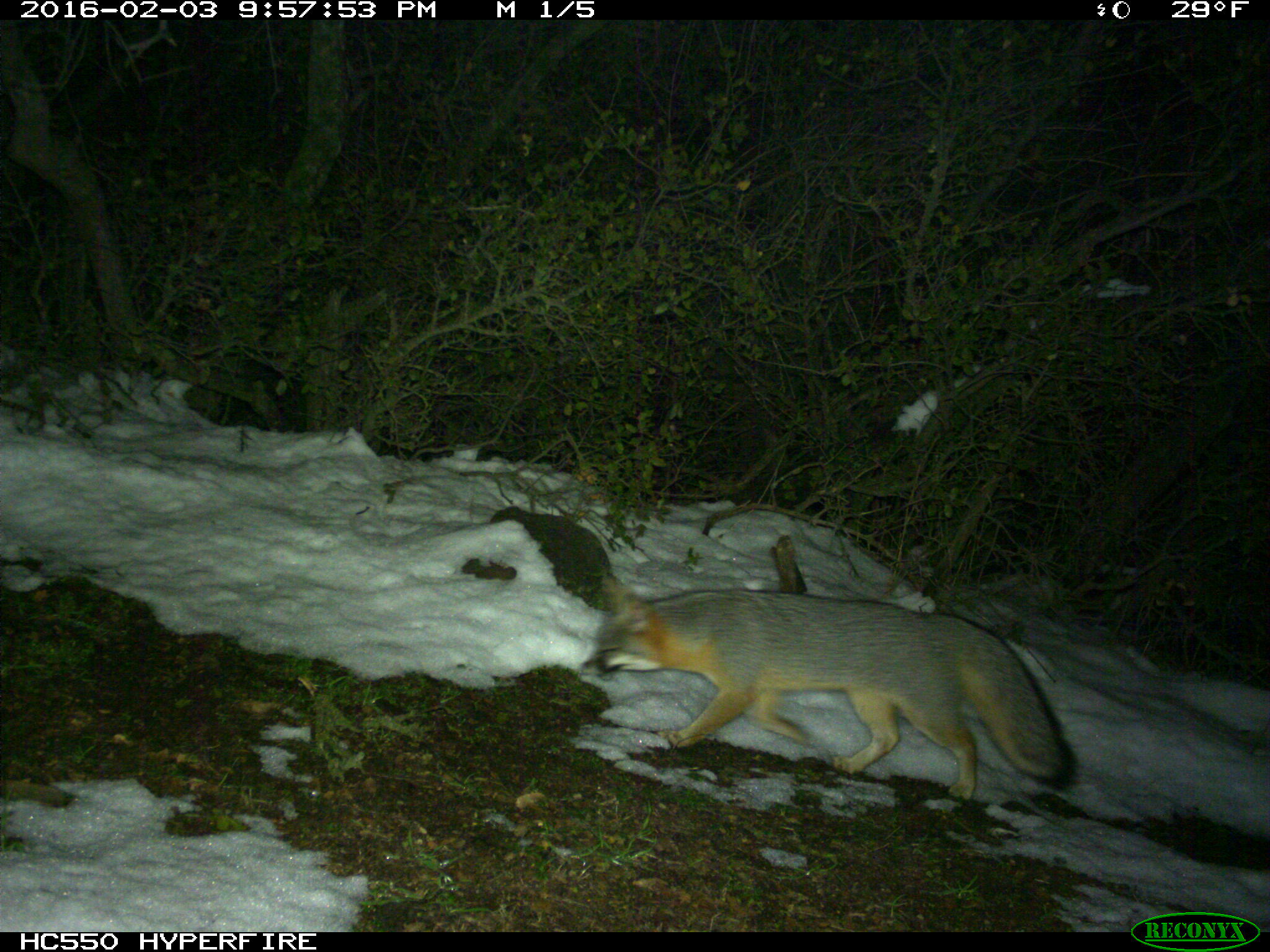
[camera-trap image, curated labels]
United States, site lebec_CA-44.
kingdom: Animalia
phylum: Chordata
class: Mammalia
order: Carnivora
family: Canidae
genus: Urocyon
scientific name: Urocyon cinereoargenteus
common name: gray fox